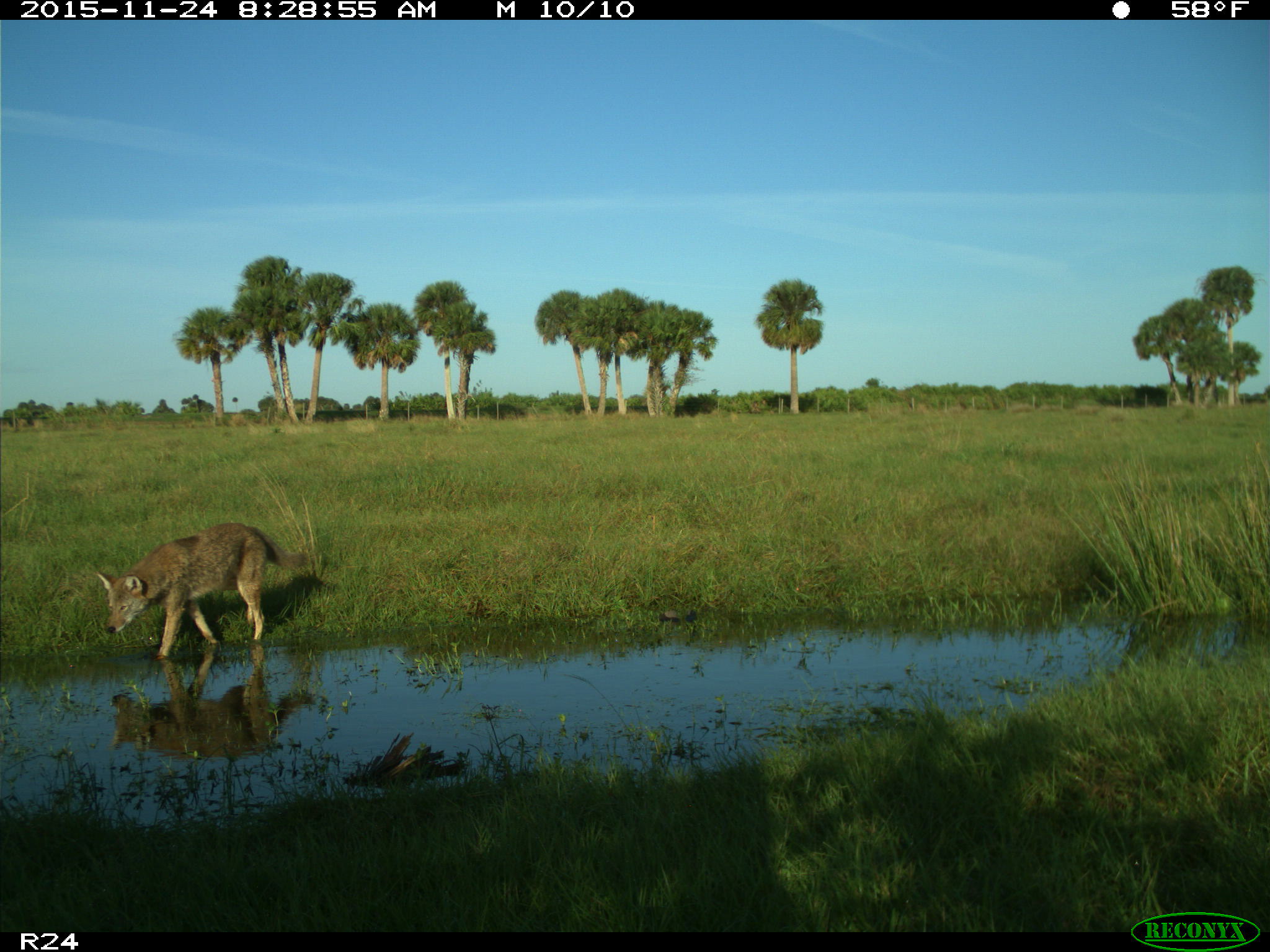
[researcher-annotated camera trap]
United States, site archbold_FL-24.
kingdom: Animalia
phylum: Chordata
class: Mammalia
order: Carnivora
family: Canidae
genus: Canis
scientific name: Canis latrans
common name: coyote